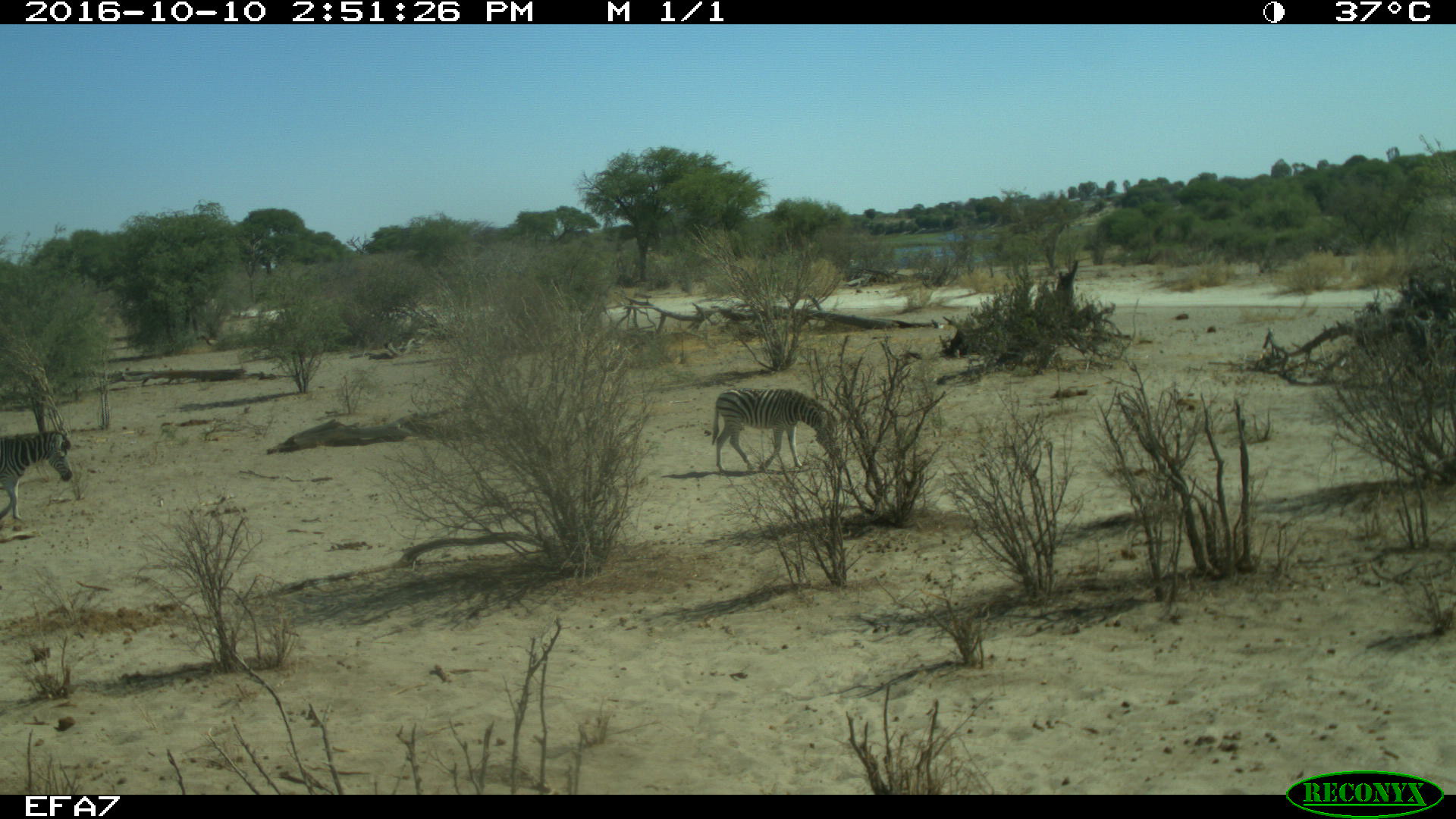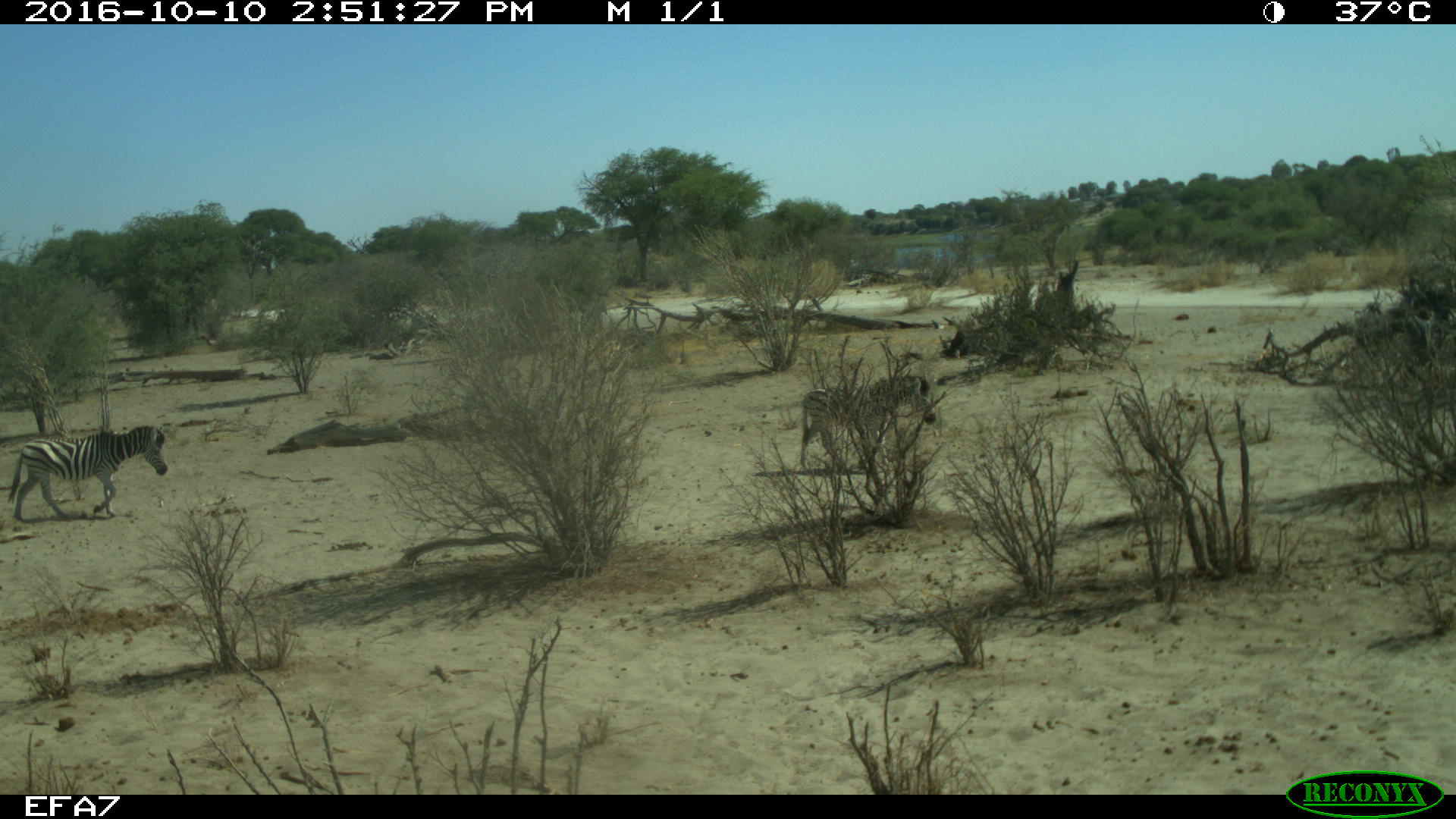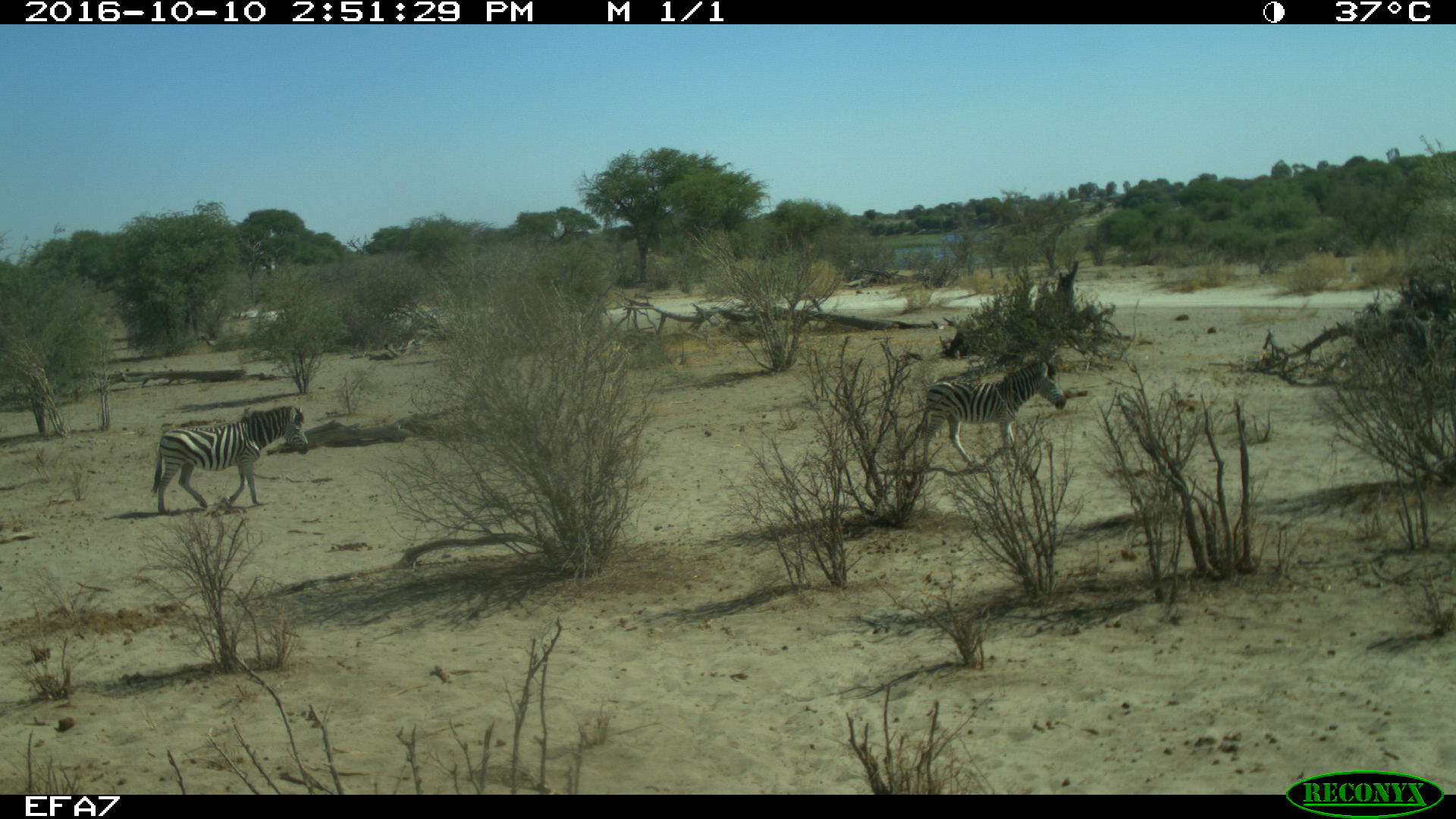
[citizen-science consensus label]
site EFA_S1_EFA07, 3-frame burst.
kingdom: Animalia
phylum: Chordata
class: Mammalia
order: Perissodactyla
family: Equidae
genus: Equus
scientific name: Equus quagga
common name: plains zebra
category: zebraplains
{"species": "zebraplains (plains zebra) (Equus quagga)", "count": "2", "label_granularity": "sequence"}